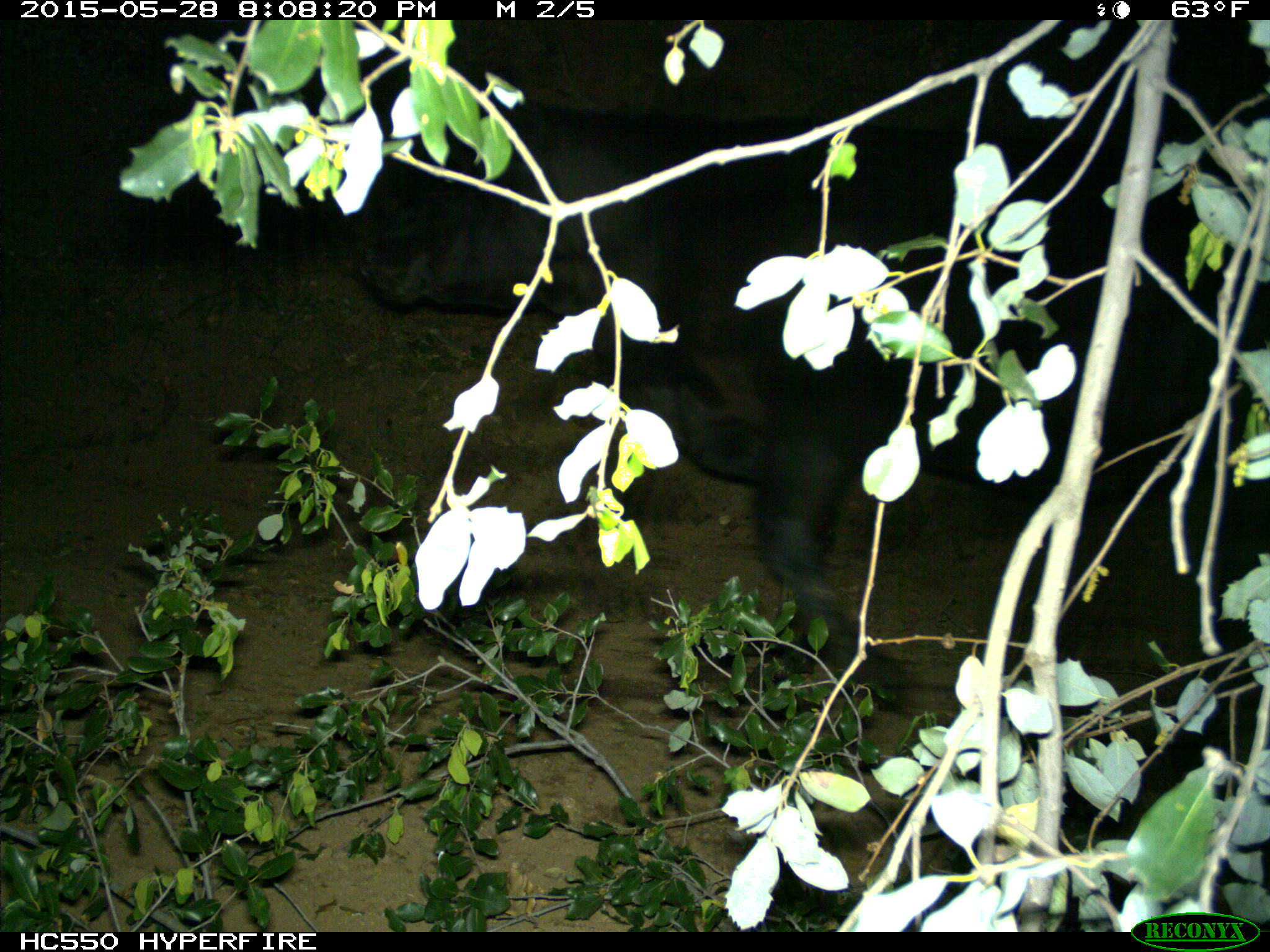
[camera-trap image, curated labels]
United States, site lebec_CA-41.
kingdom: Animalia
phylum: Chordata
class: Mammalia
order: Artiodactyla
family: Bovidae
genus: Bos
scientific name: Bos taurus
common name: domestic cow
Bos taurus (domestic cow).